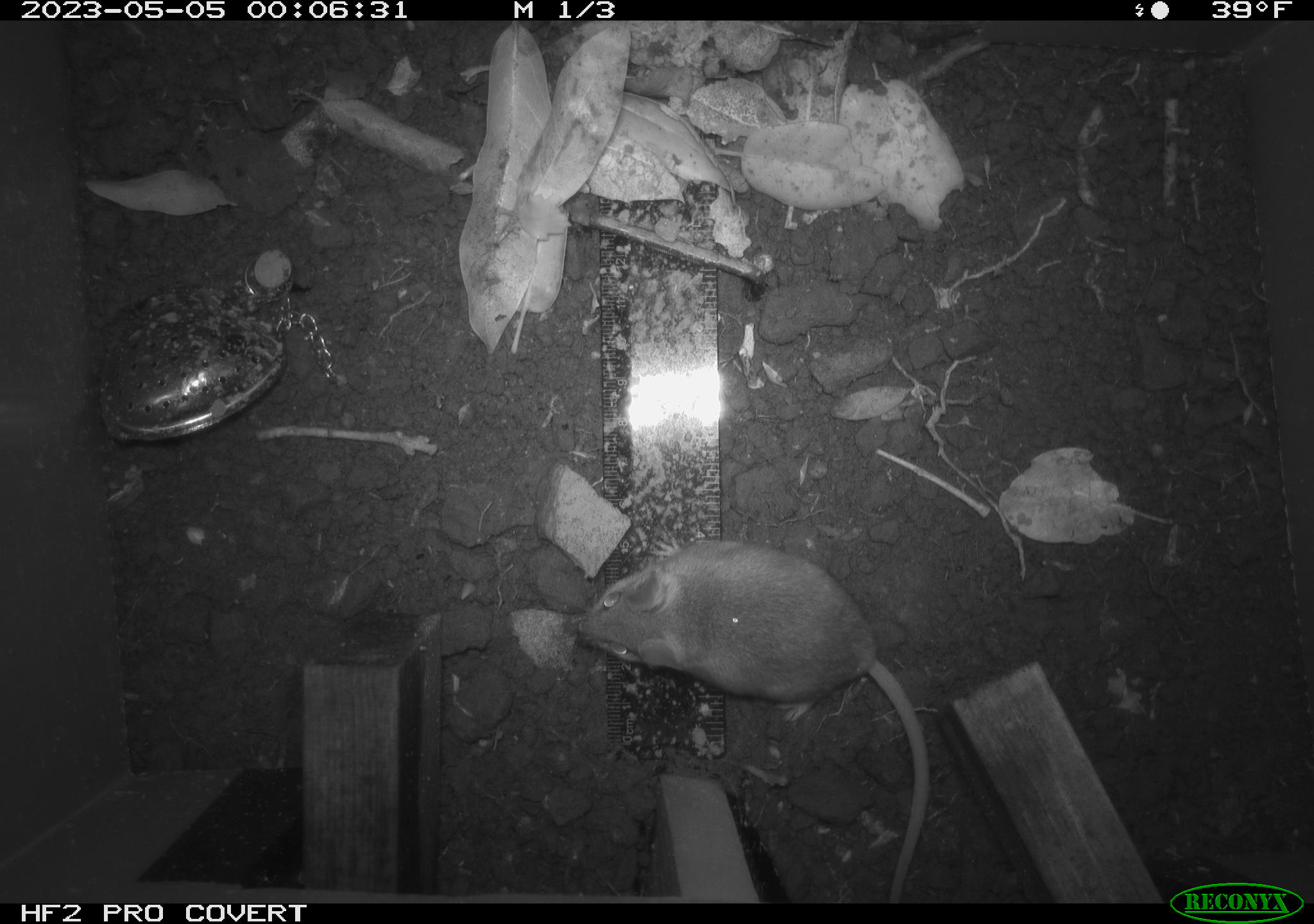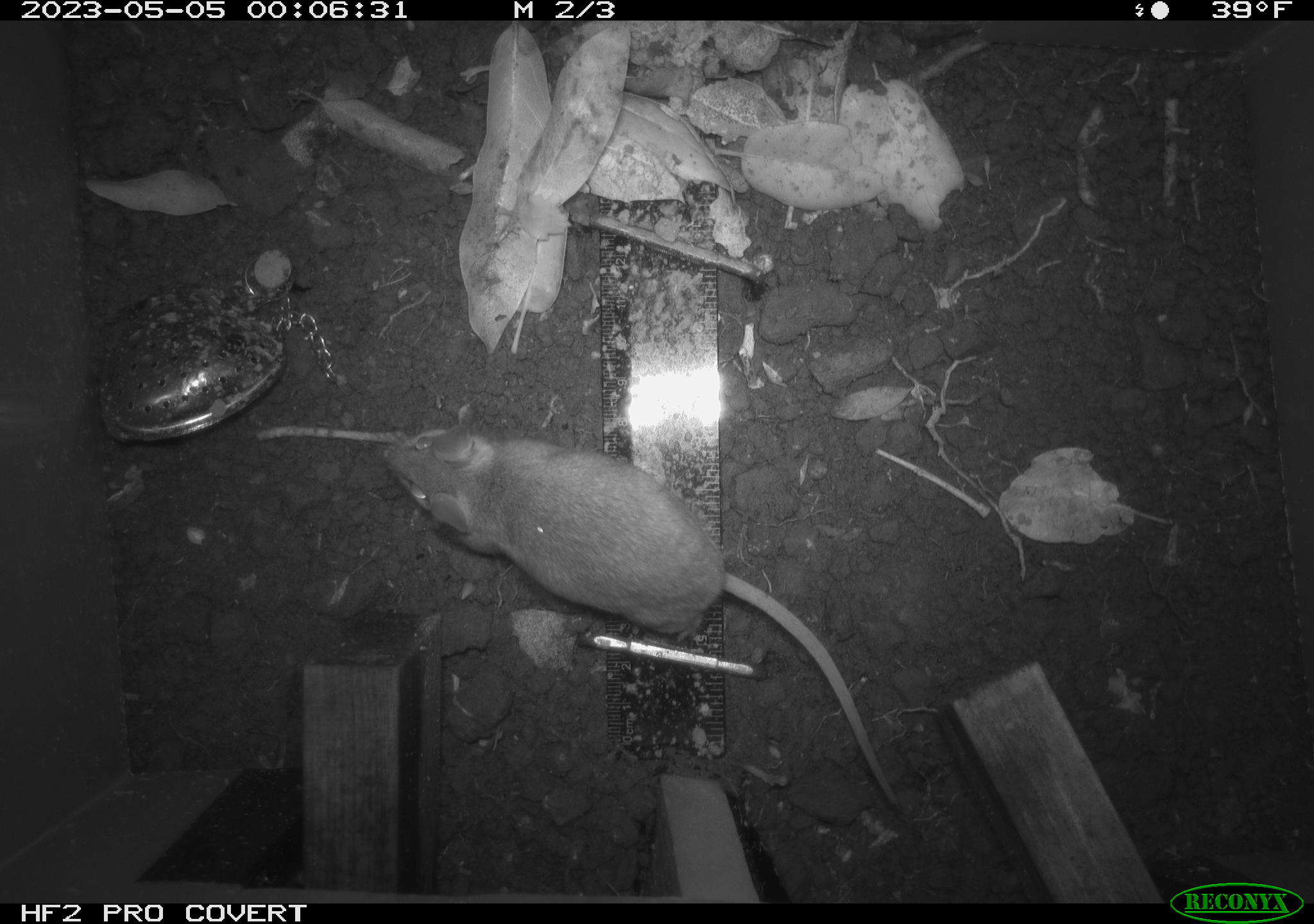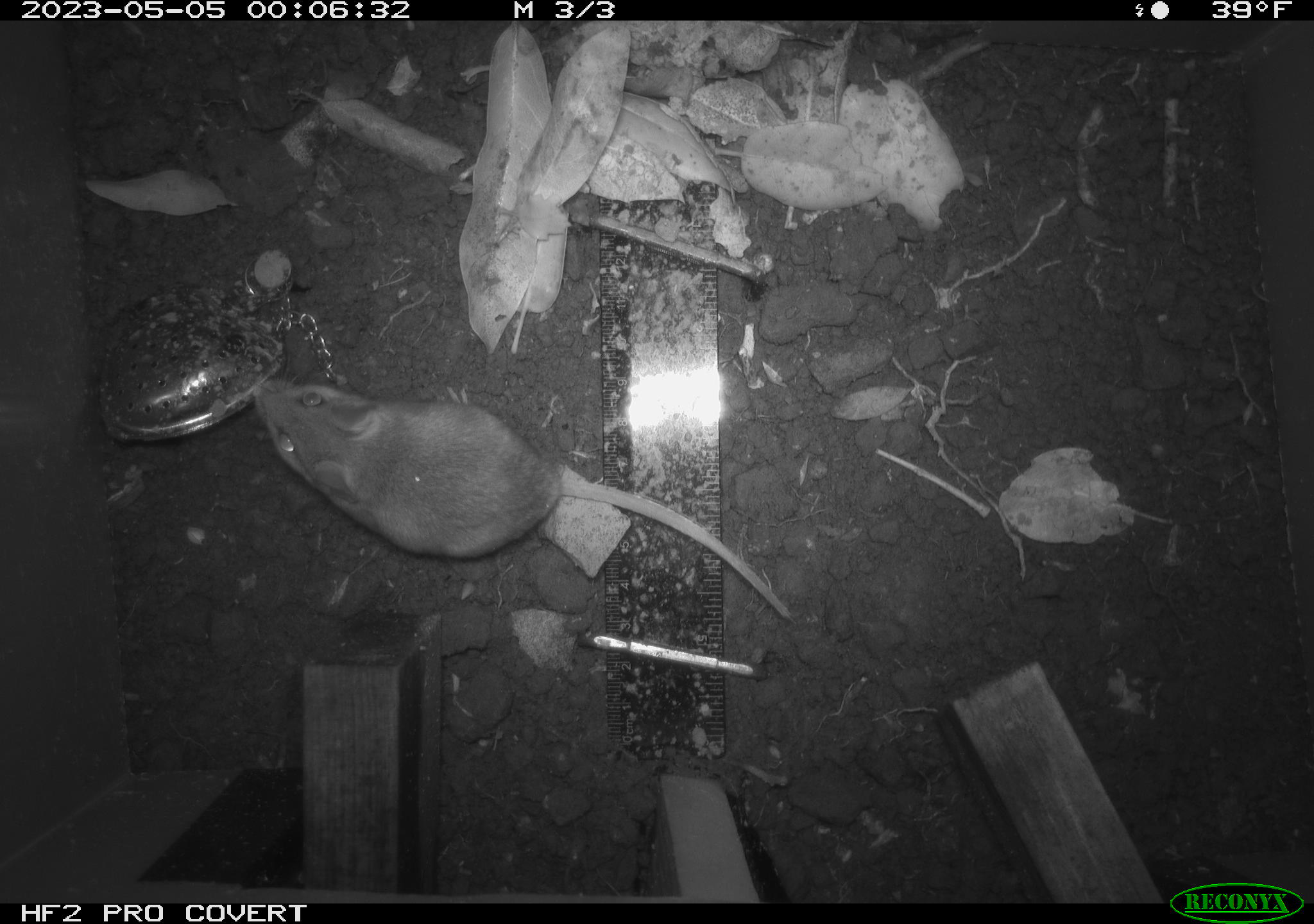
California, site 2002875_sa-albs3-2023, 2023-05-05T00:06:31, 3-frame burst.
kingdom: Animalia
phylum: Chordata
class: Mammalia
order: Rodentia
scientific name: Rodentia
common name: mouse species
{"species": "mouse species (Rodentia)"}